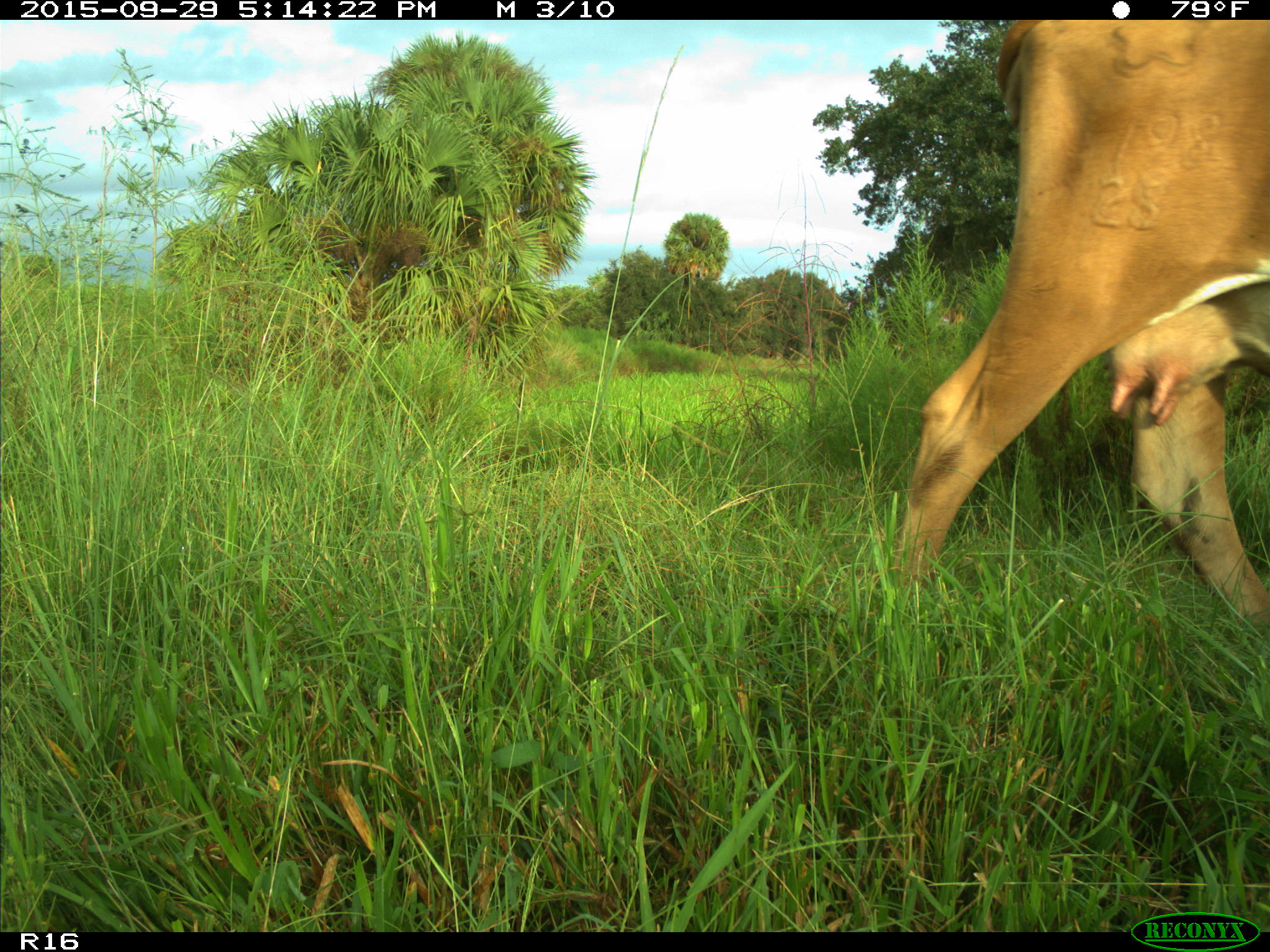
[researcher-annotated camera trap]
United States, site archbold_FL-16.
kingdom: Animalia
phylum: Chordata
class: Mammalia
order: Artiodactyla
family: Bovidae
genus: Bos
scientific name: Bos taurus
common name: domestic cow